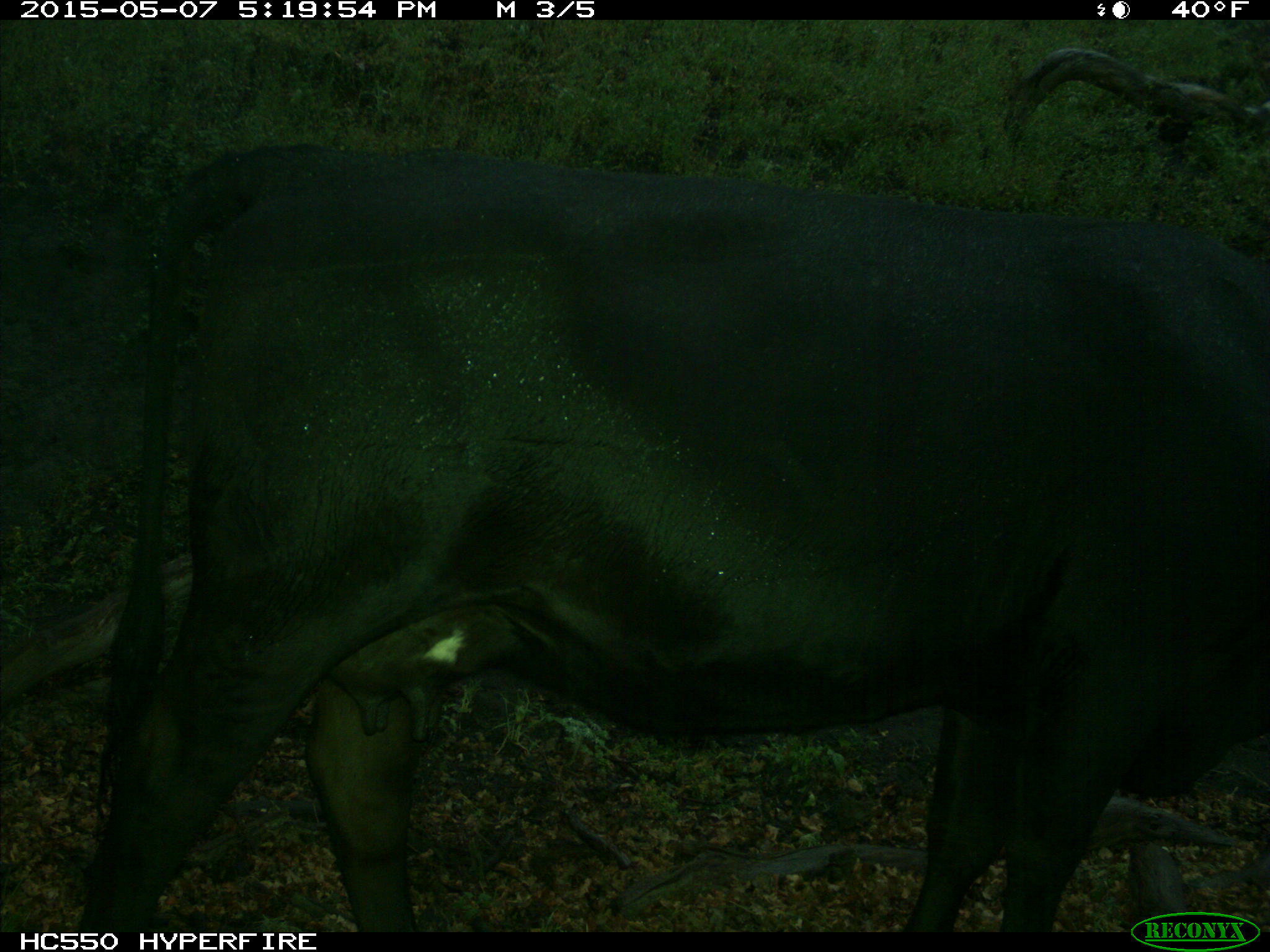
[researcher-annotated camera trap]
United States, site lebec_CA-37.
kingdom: Animalia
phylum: Chordata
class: Mammalia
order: Artiodactyla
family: Bovidae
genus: Bos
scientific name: Bos taurus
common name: domestic cow